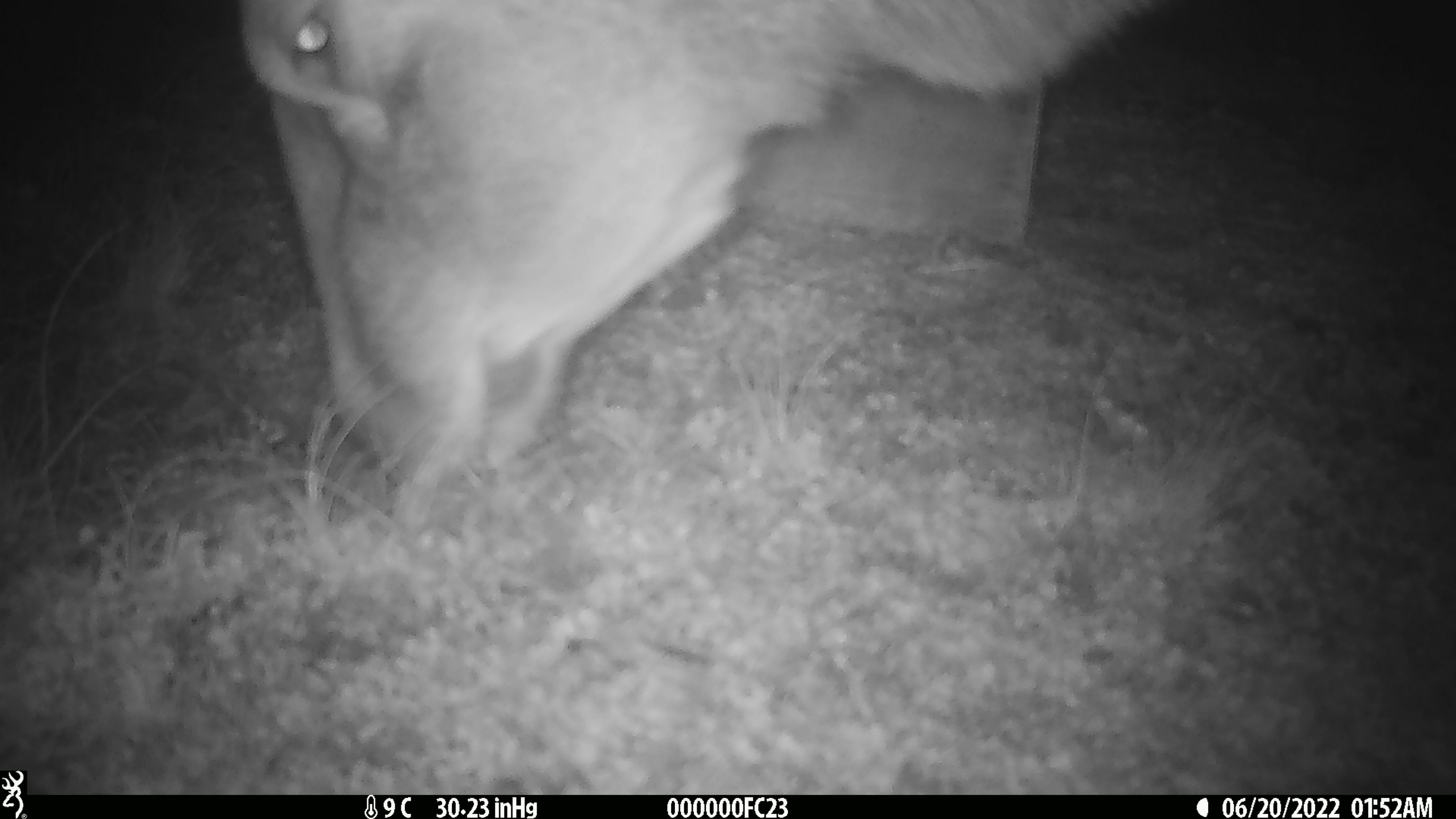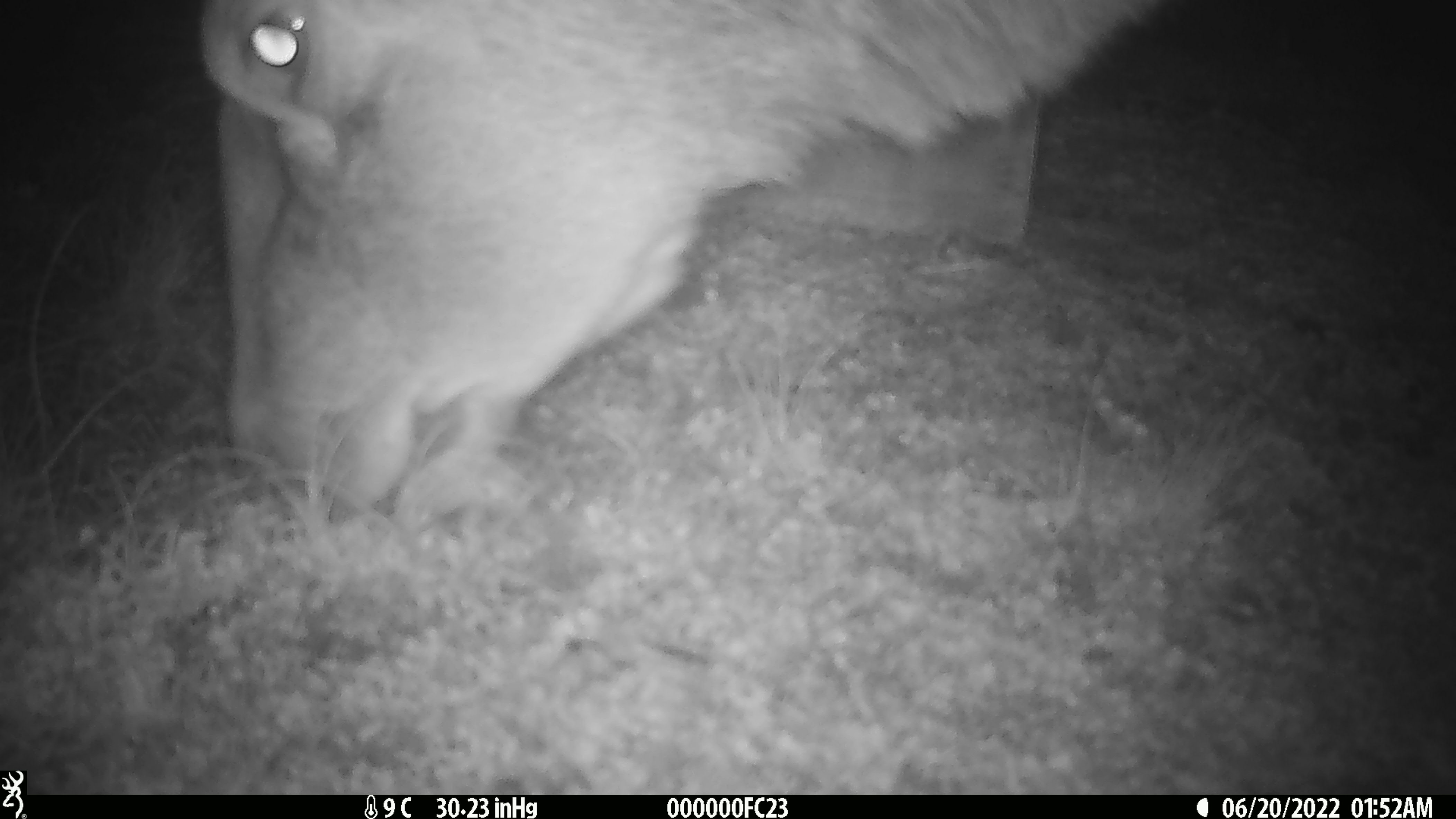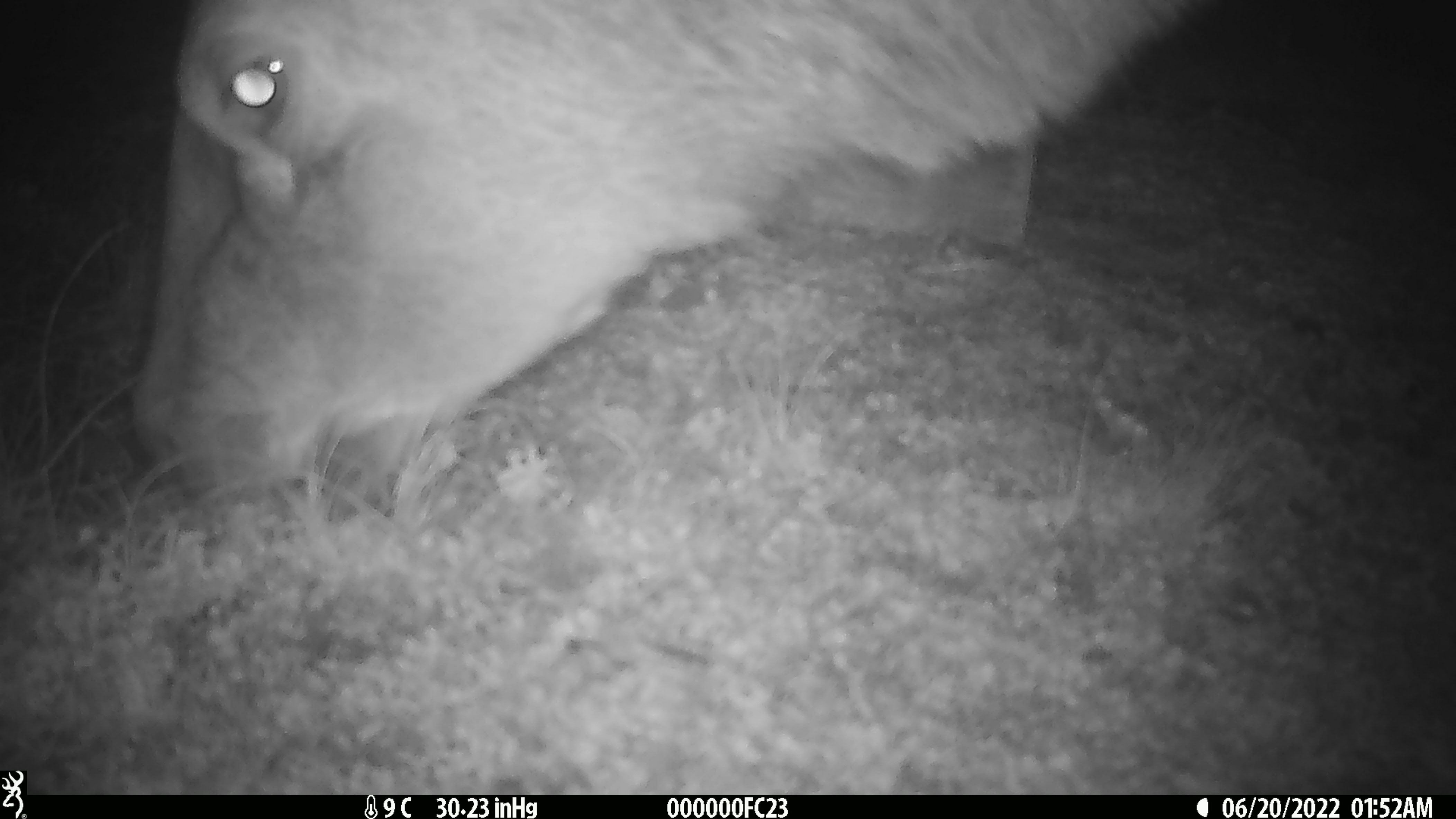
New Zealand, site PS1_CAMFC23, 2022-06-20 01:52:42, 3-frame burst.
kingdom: Animalia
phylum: Chordata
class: Mammalia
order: Artiodactyla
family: Cervidae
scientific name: Cervidae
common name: deer